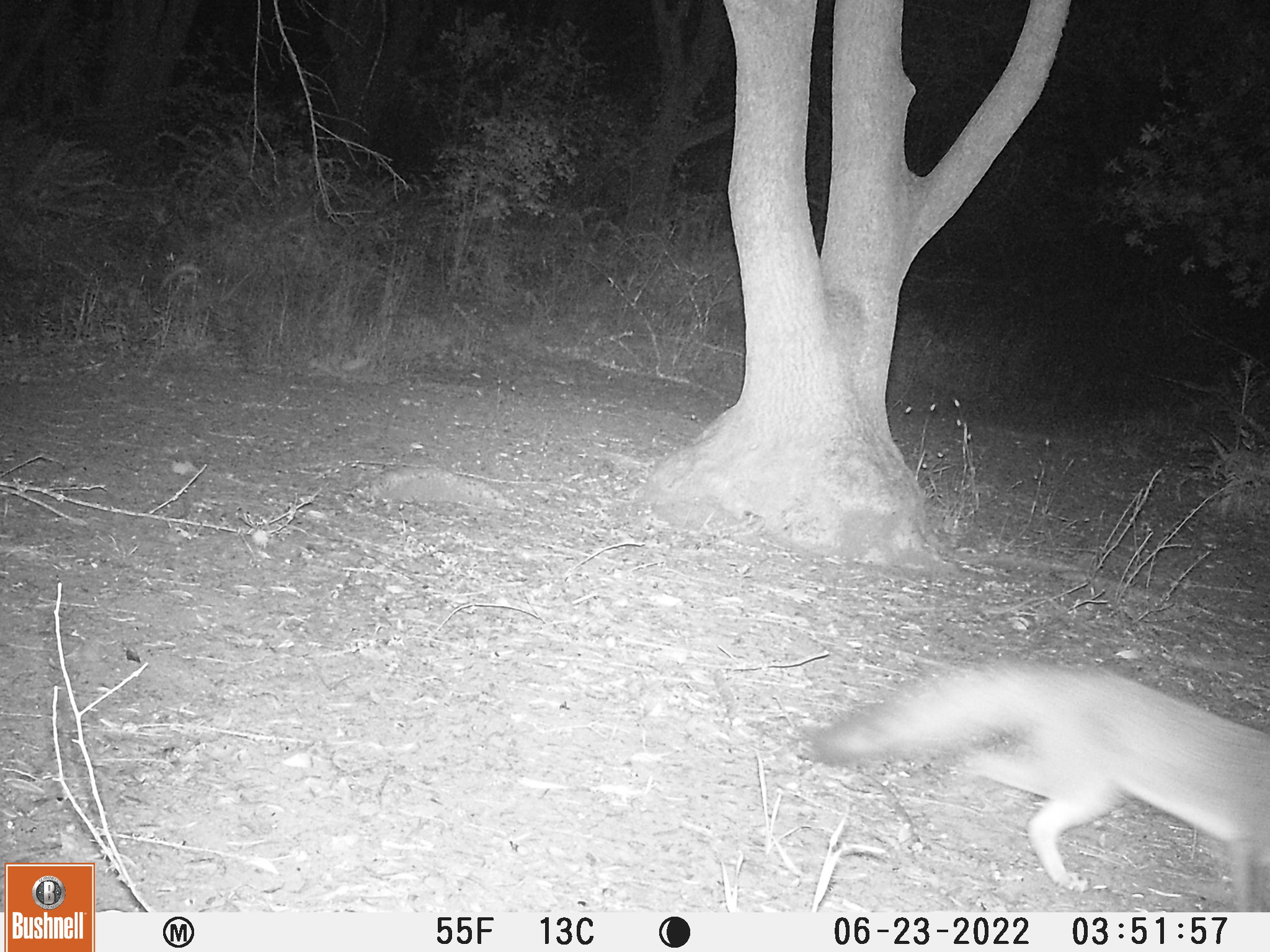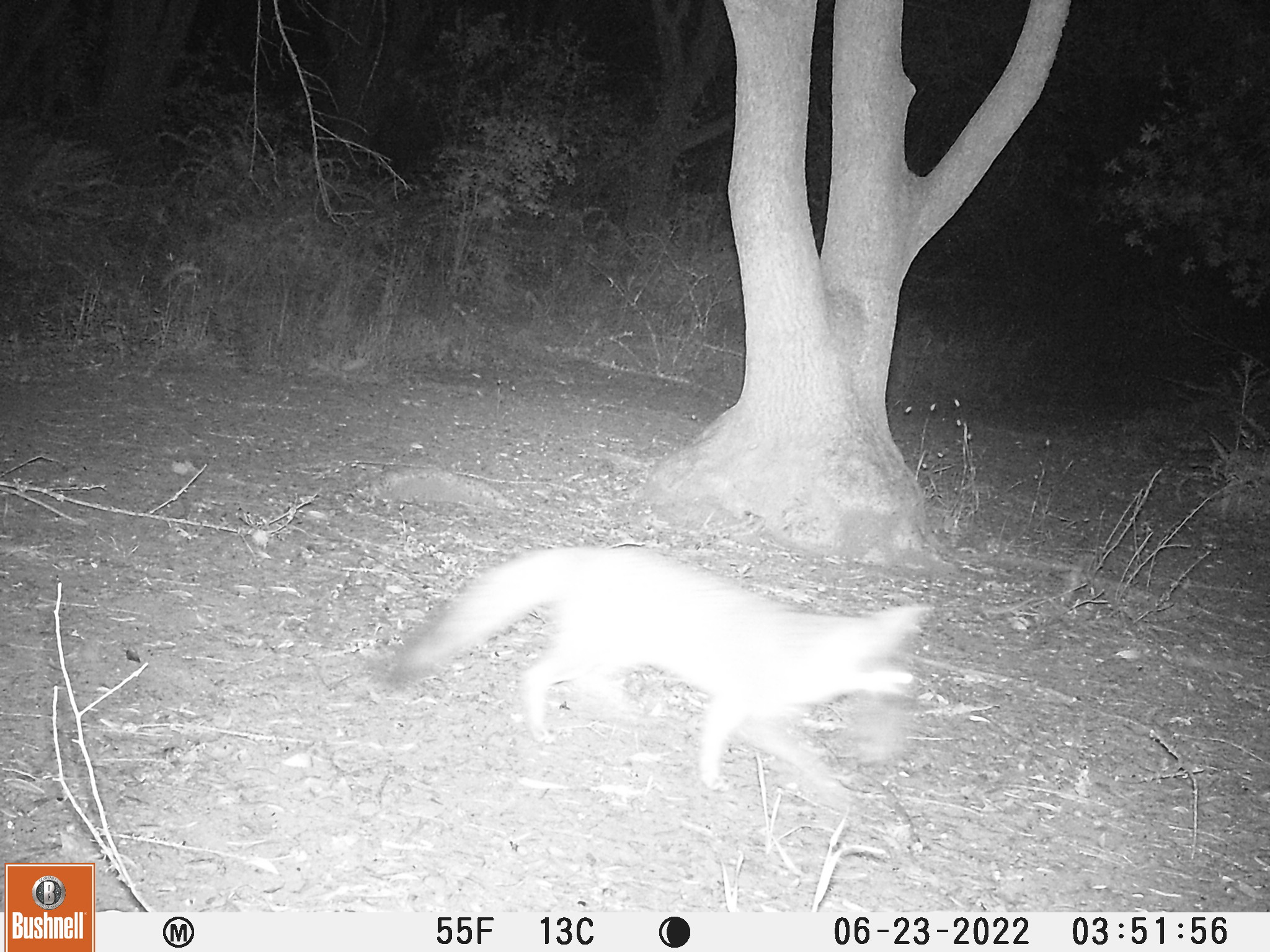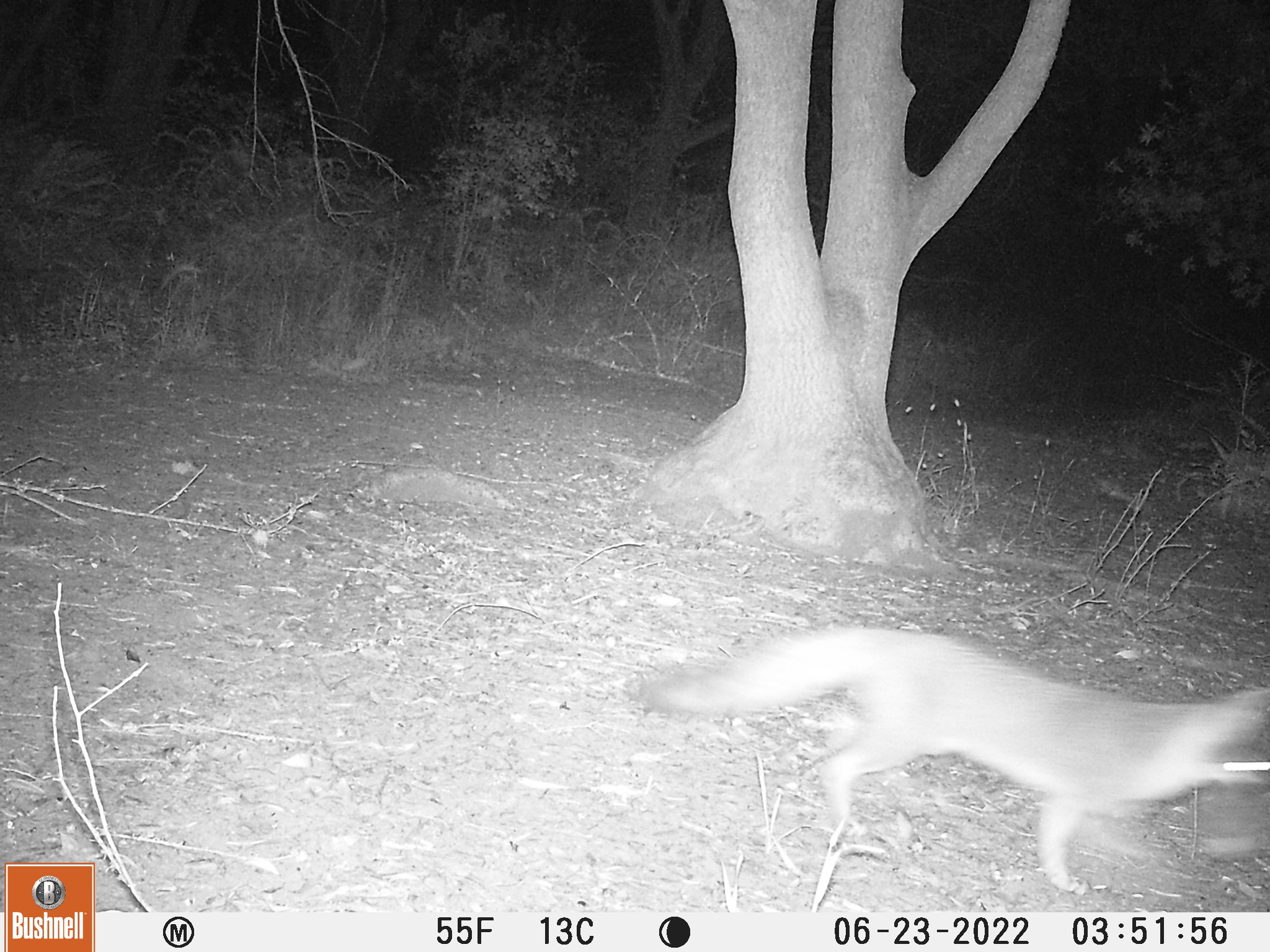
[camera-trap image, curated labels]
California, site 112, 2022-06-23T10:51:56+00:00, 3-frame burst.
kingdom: Animalia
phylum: Chordata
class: Mammalia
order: Carnivora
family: Canidae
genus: Urocyon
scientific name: Urocyon cinereoargenteus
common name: gray fox